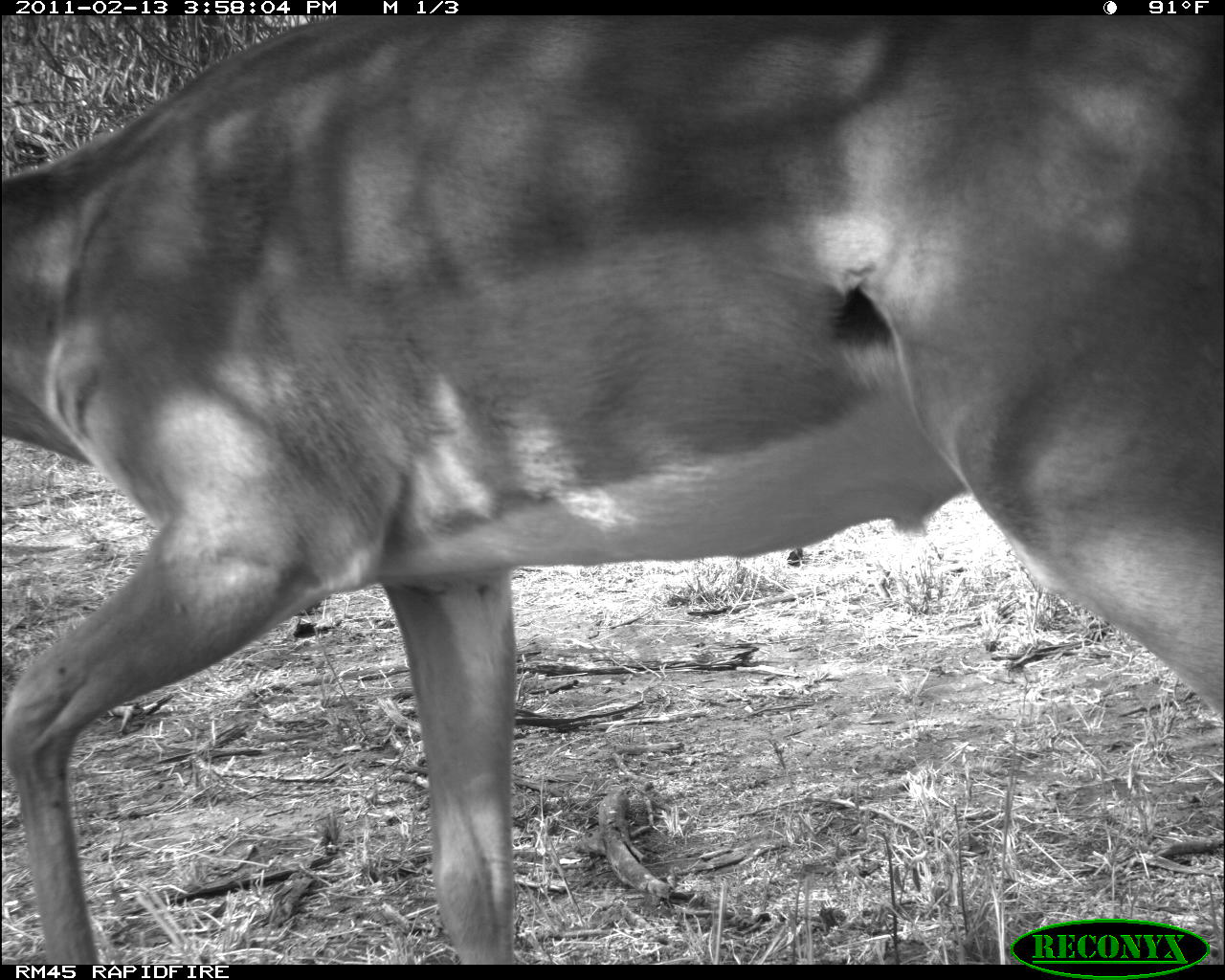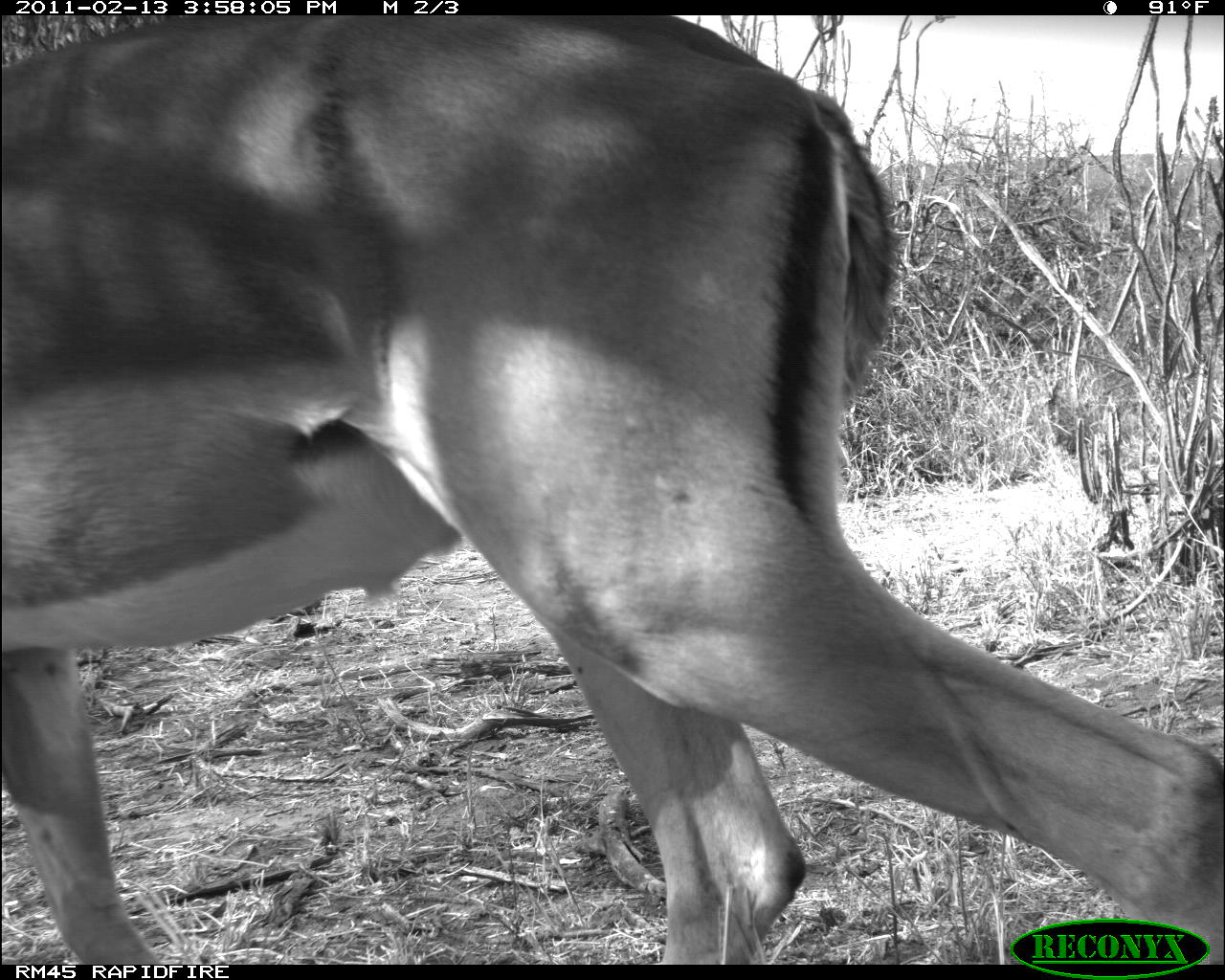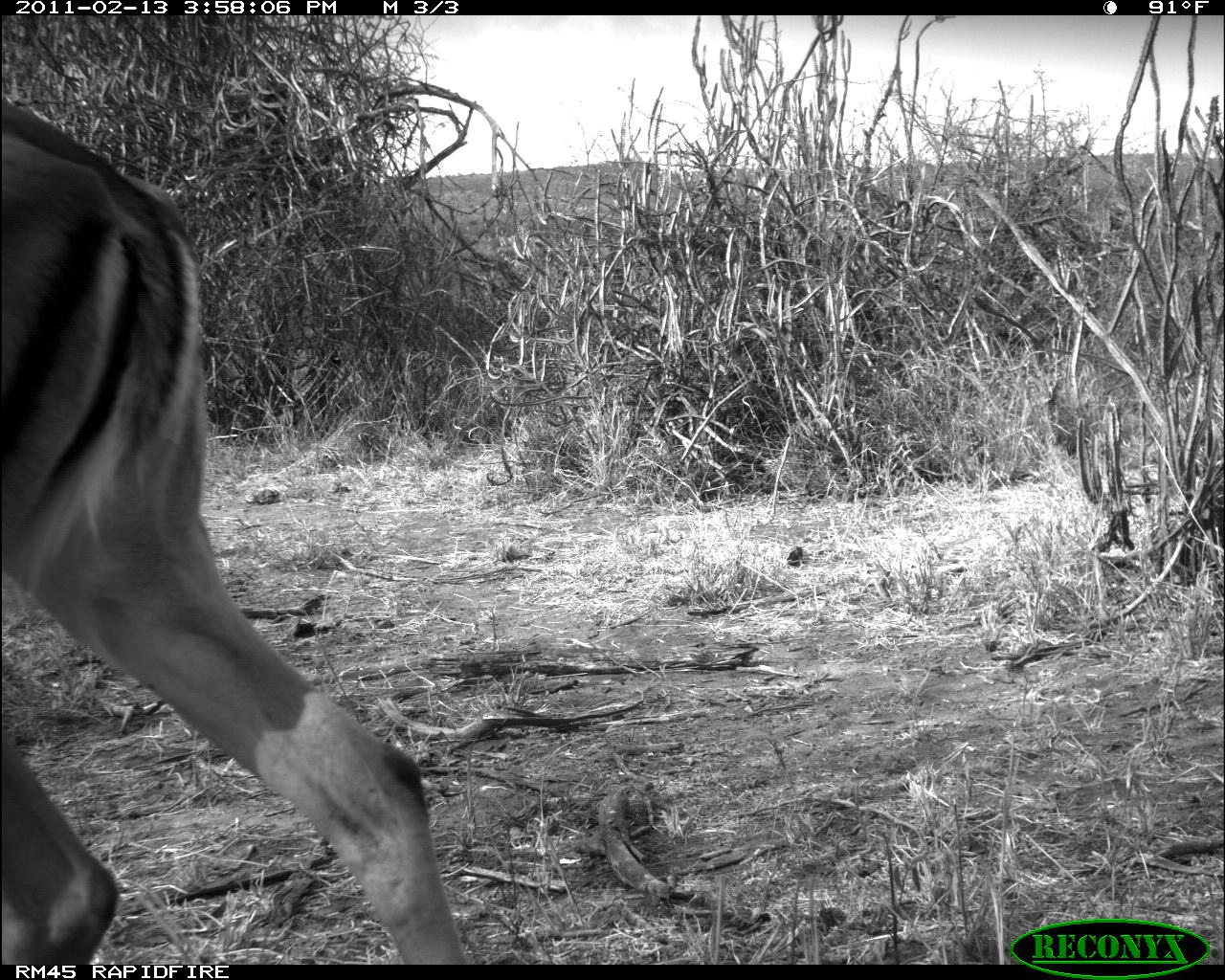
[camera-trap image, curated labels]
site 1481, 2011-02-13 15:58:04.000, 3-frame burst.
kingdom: Animalia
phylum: Chordata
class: Mammalia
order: Artiodactyla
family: Suidae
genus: Phacochoerus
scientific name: Phacochoerus africanus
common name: common warthog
Phacochoerus africanus (common warthog), count 1.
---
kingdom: Animalia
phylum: Chordata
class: Mammalia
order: Artiodactyla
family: Bovidae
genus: Aepyceros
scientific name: Aepyceros melampus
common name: impala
Aepyceros melampus (impala), count 1.